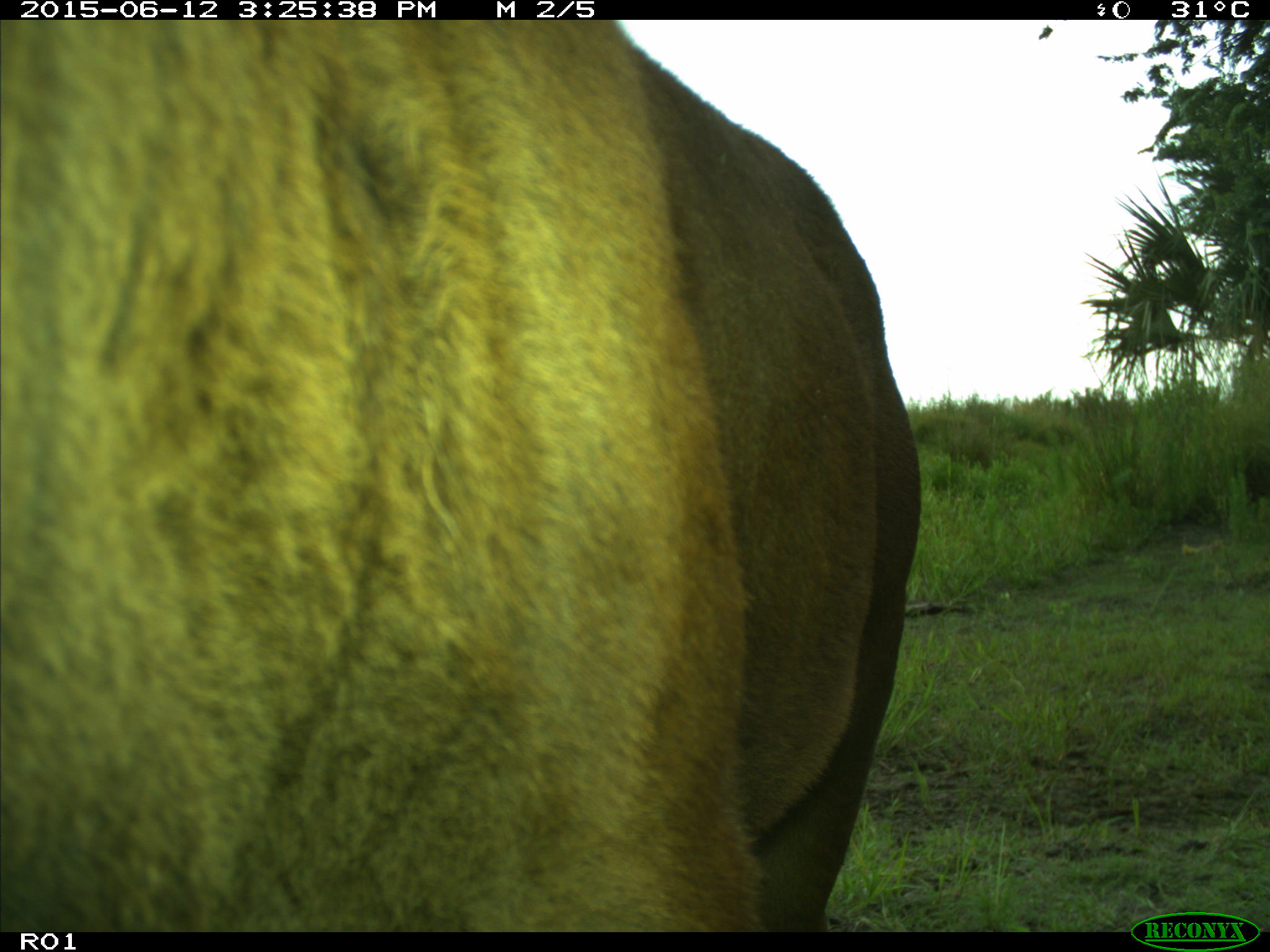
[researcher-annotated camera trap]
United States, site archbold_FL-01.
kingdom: Animalia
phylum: Chordata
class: Mammalia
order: Artiodactyla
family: Bovidae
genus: Bos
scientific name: Bos taurus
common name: domestic cow